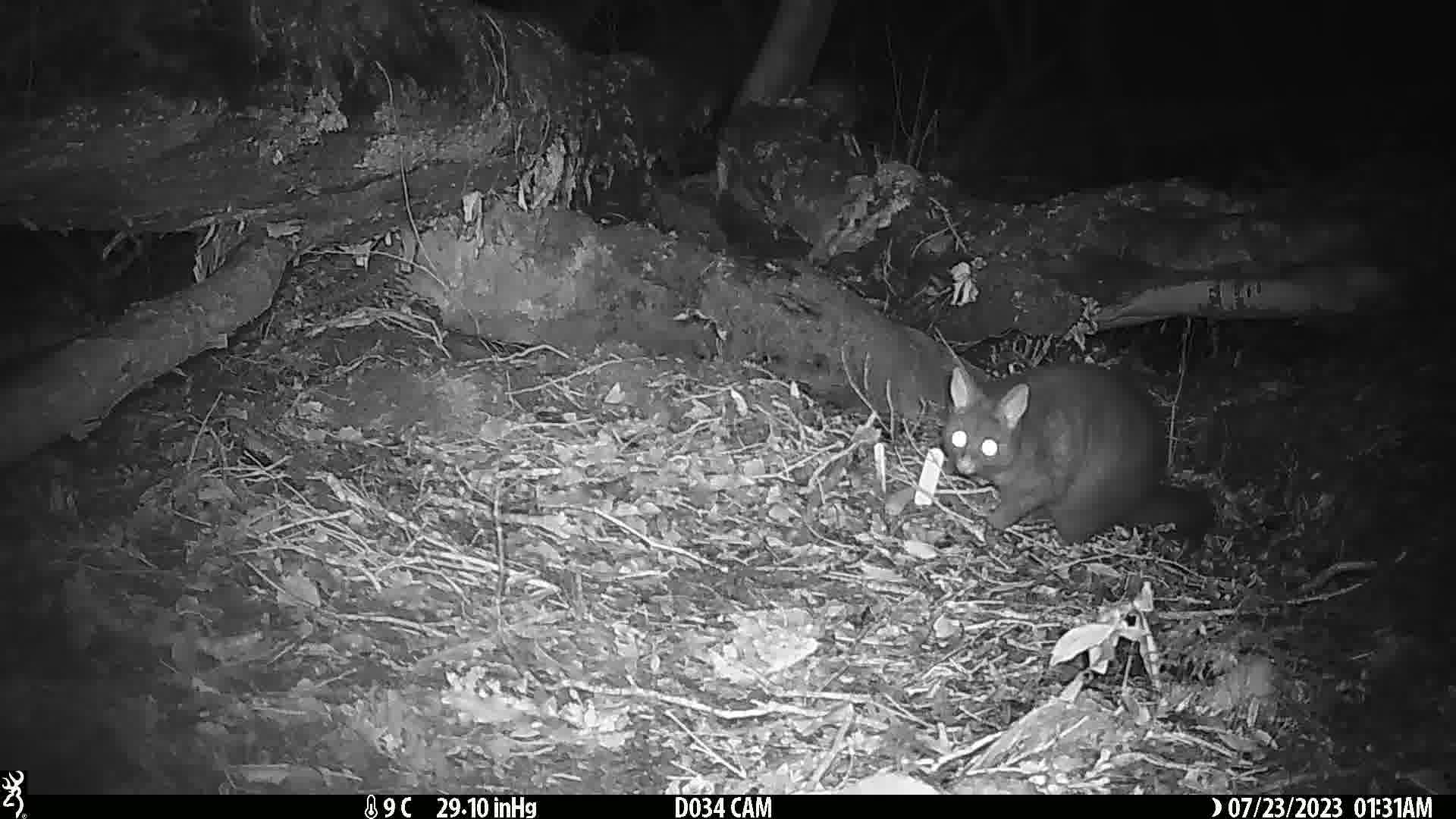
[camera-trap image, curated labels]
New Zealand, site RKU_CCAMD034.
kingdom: Animalia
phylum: Chordata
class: Mammalia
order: Diprotodontia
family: Phalangeridae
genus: Trichosurus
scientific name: Trichosurus vulpecula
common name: common brushtail possum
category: possum